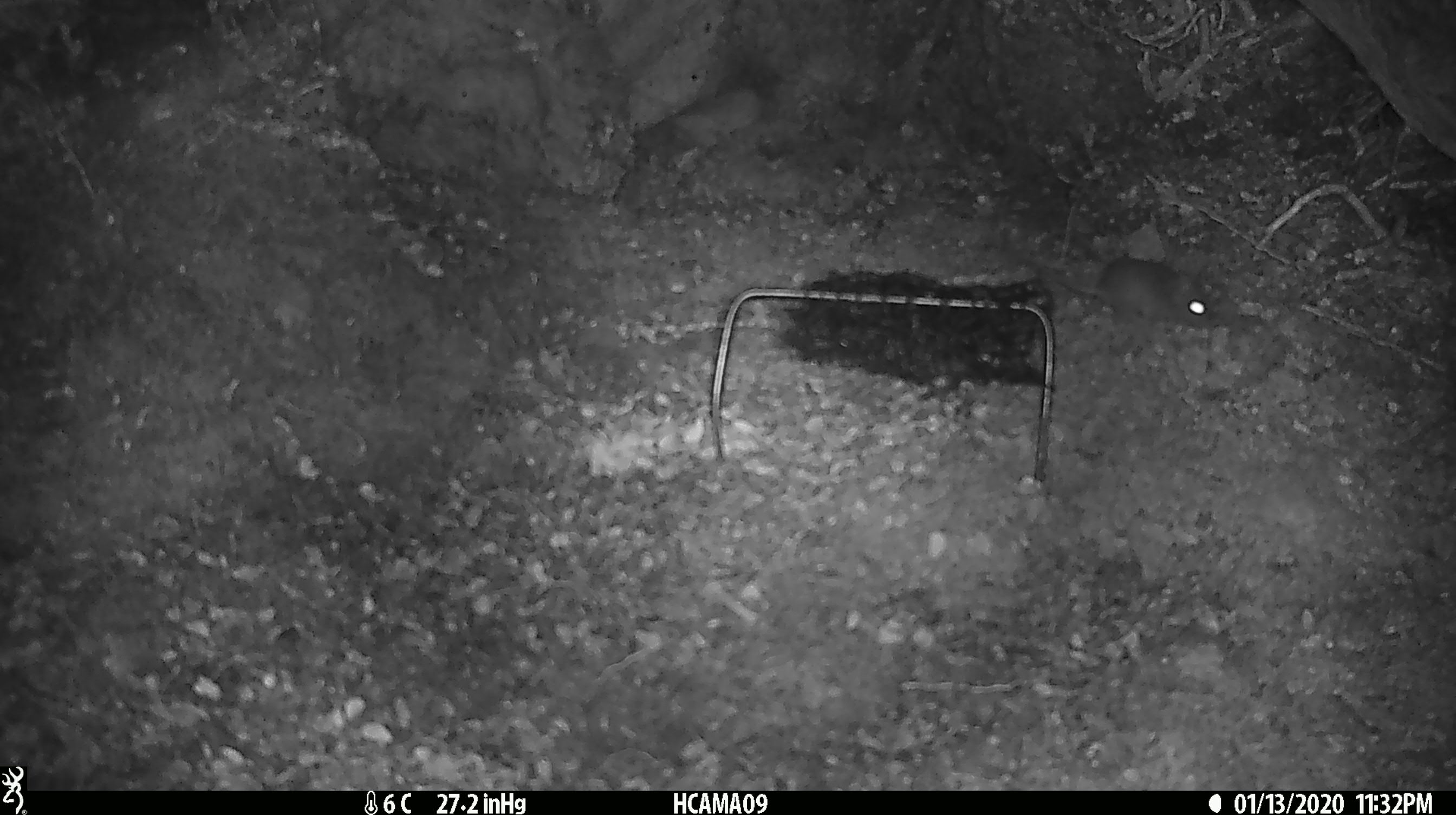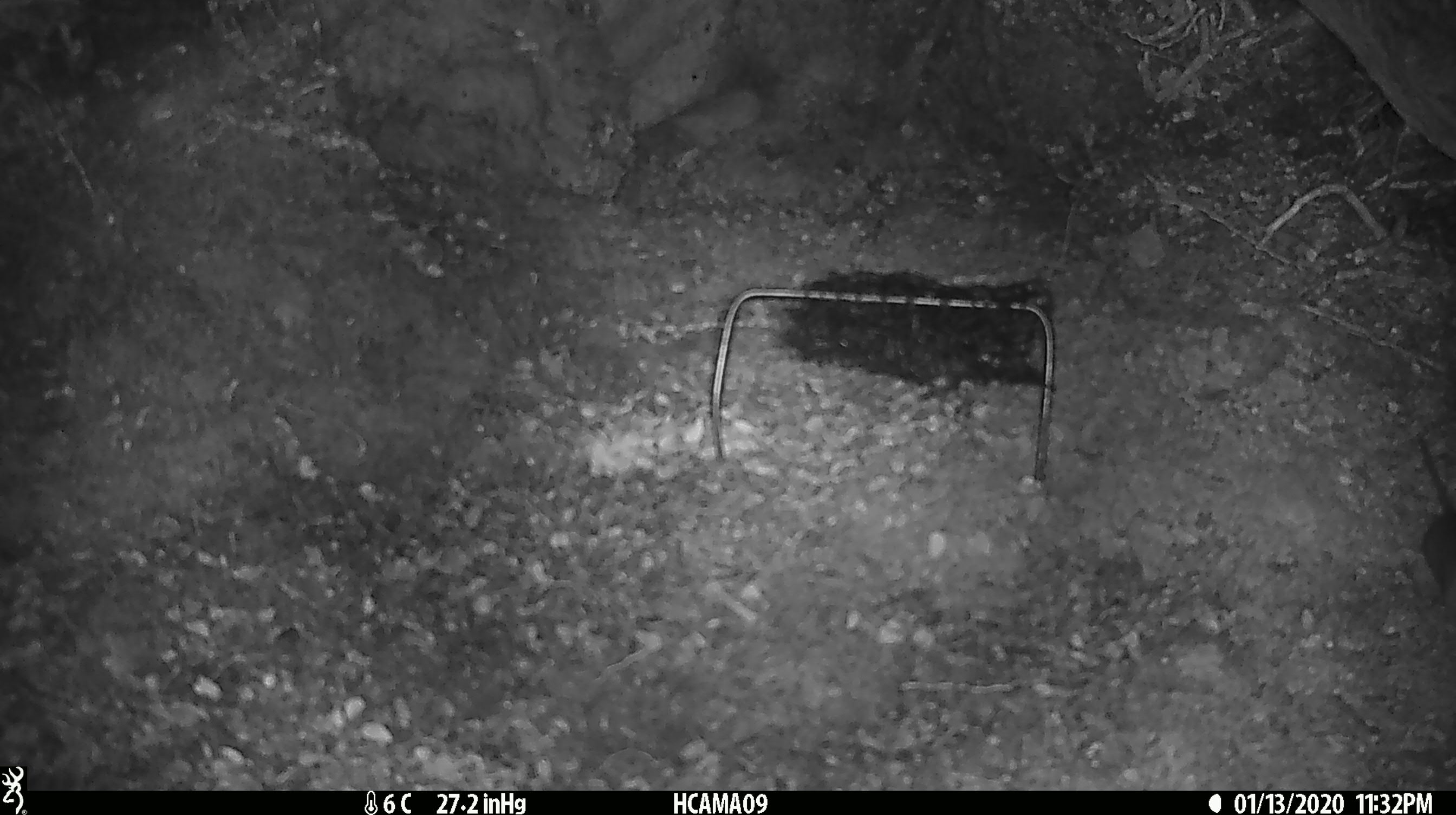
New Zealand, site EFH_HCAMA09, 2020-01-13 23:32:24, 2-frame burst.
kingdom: Animalia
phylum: Chordata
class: Mammalia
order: Rodentia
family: Muridae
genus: Mus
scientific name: Mus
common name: mouse